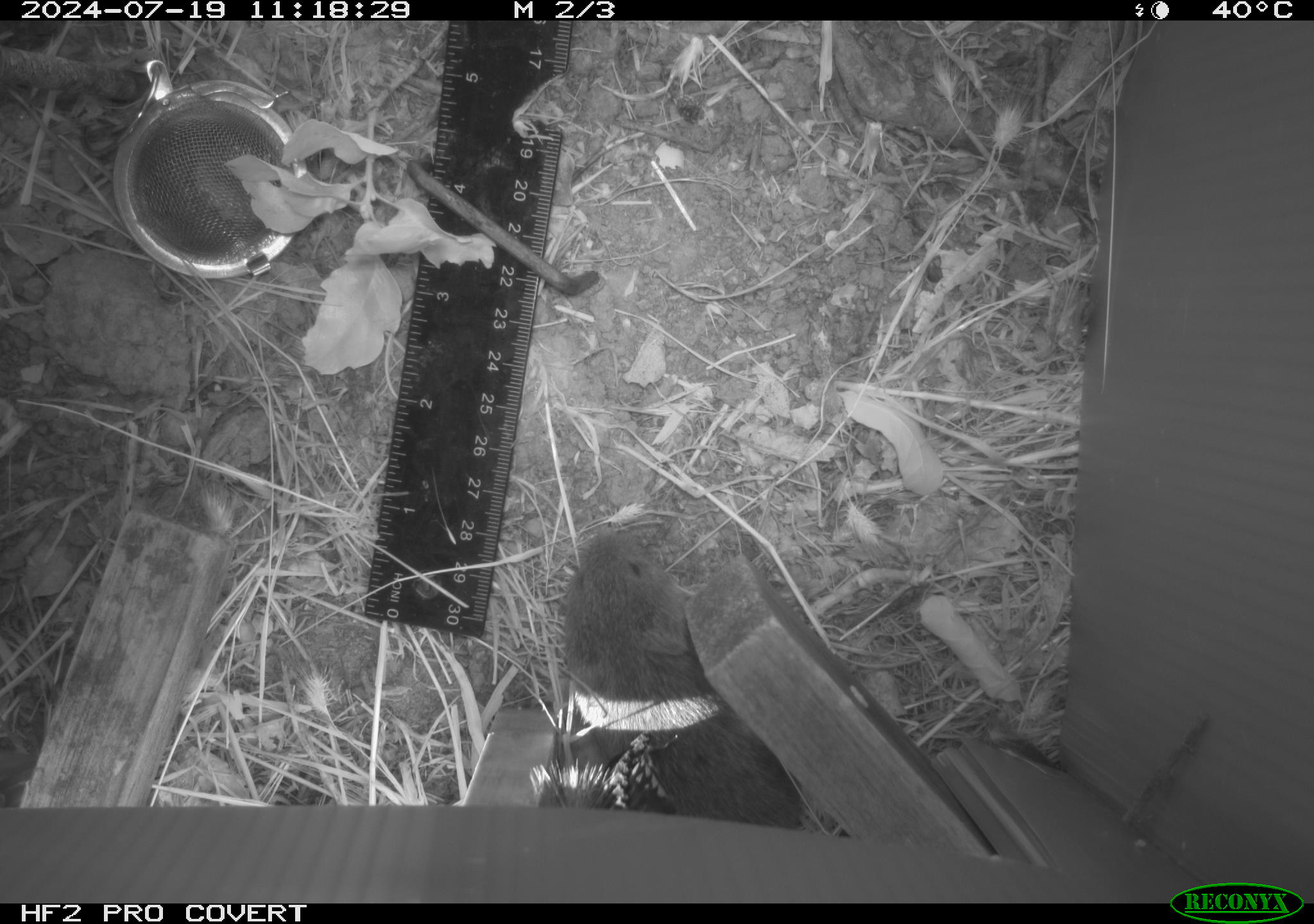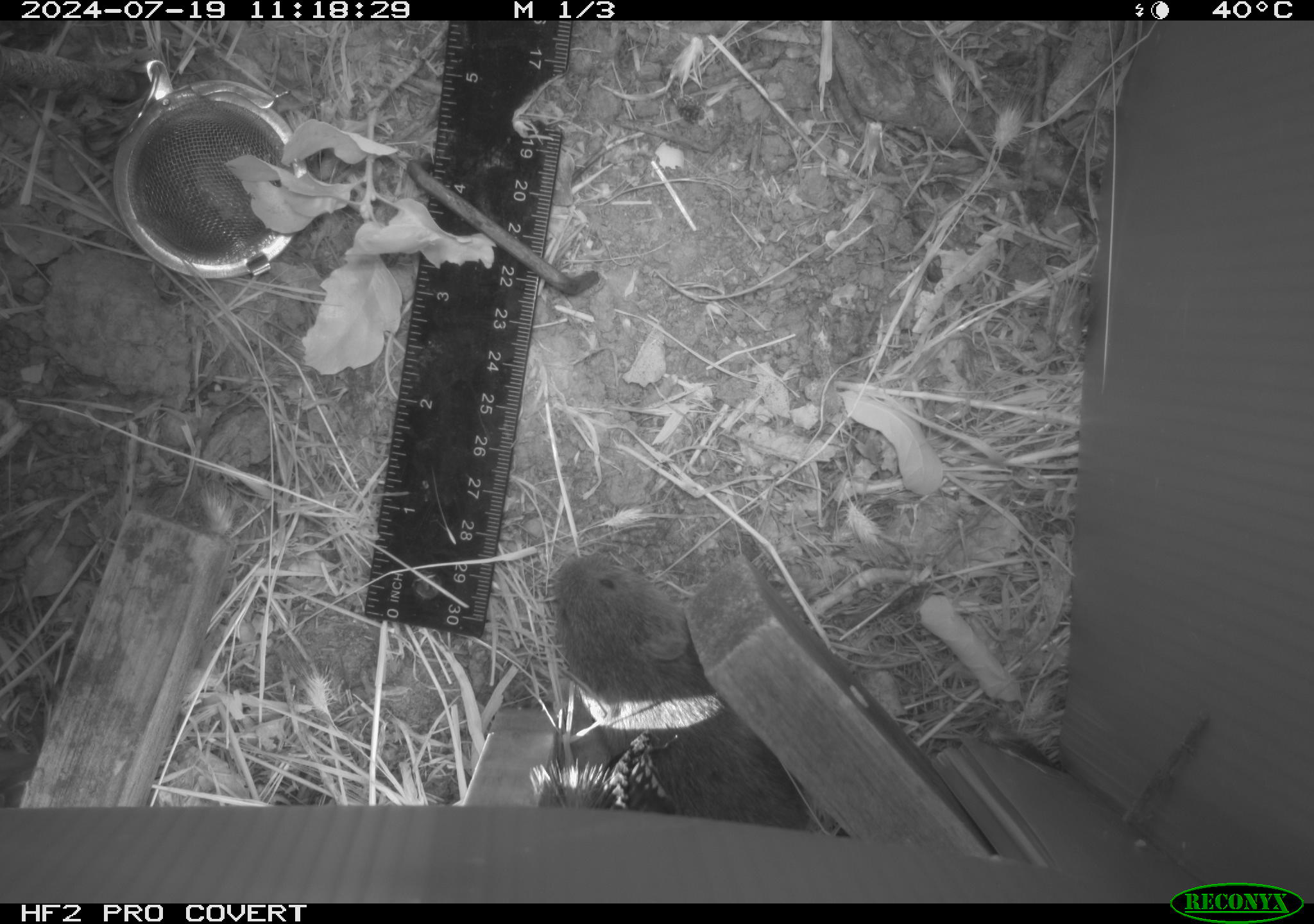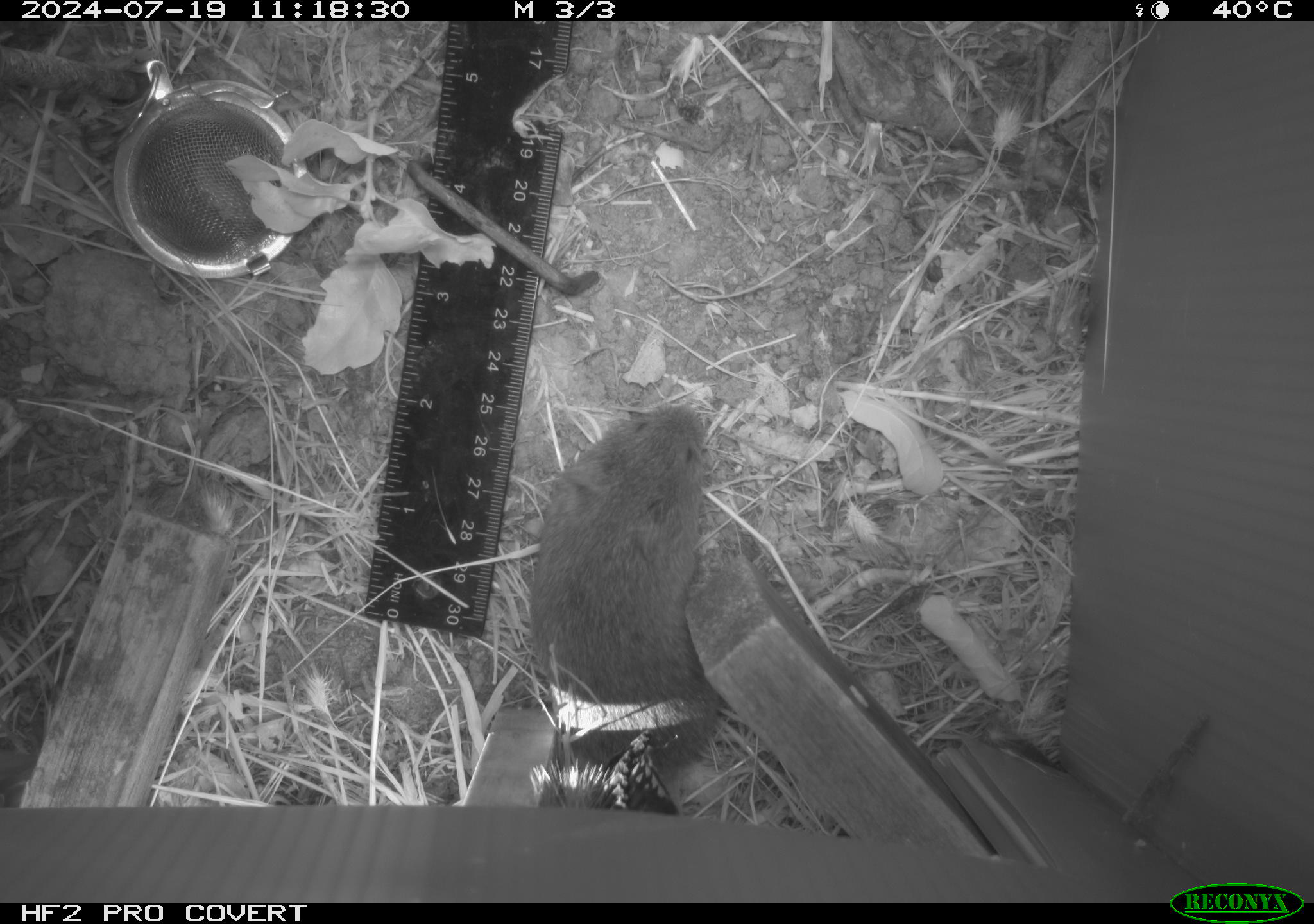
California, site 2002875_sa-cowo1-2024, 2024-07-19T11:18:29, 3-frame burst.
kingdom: Animalia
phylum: Chordata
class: Mammalia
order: Rodentia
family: Cricetidae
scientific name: Arvicolinae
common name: voles, lemmings, and muskrats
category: arvicolinae subfamily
Arvicolinae subfamily (voles, lemmings, and muskrats) (Arvicolinae).